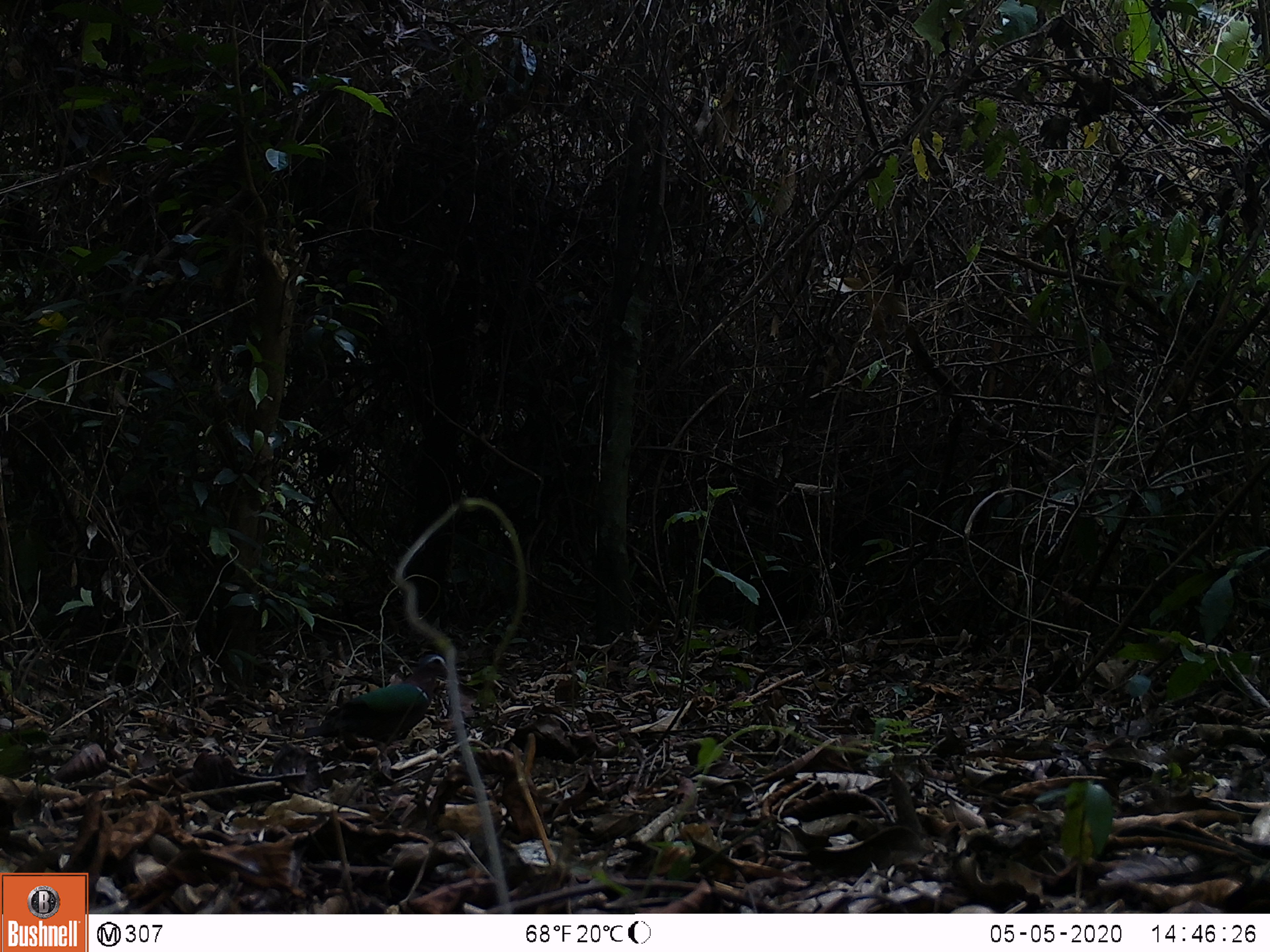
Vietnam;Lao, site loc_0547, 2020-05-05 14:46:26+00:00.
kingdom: Animalia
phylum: Chordata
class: Aves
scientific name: Aves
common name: bird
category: unidentified bird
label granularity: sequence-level